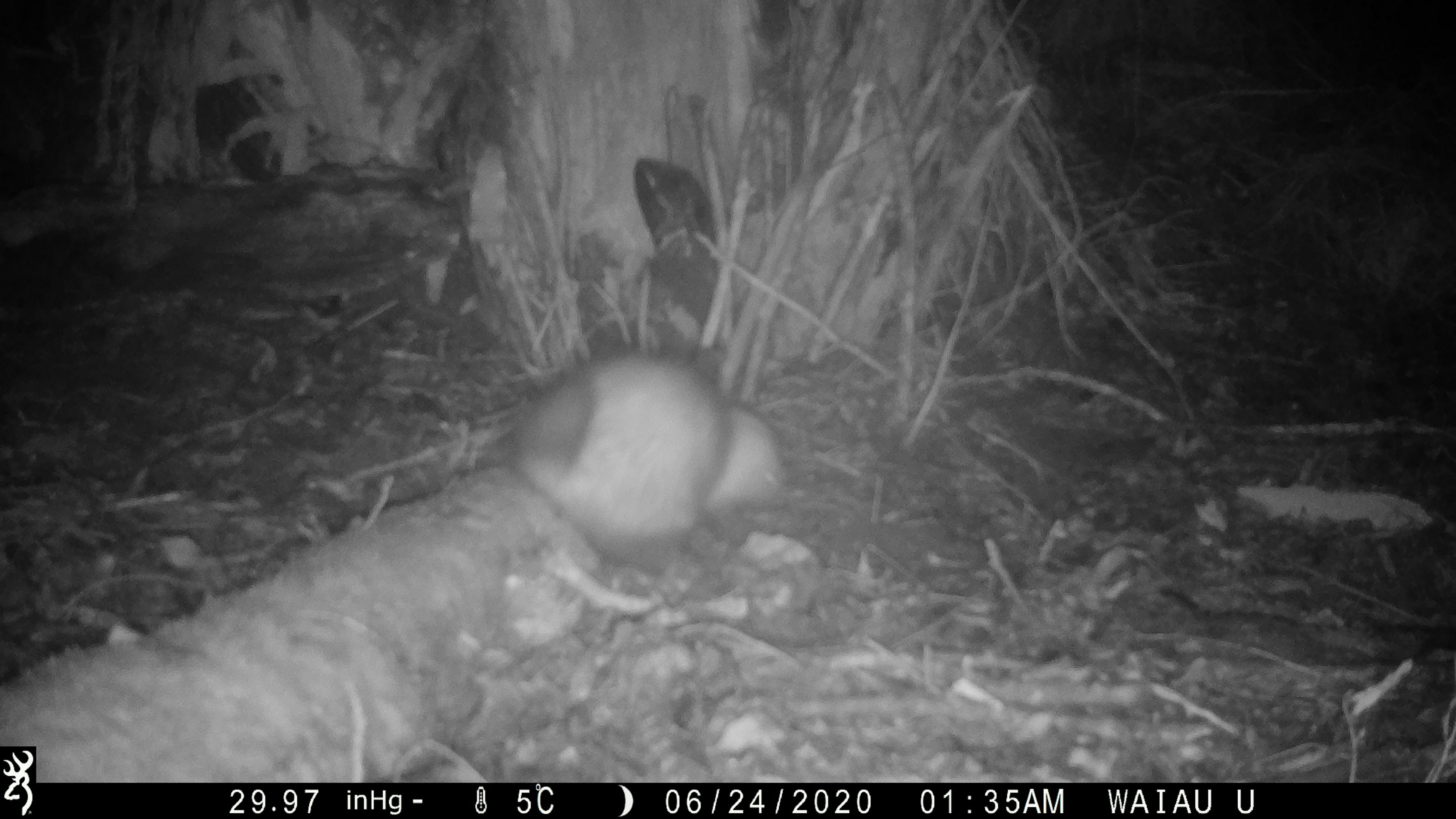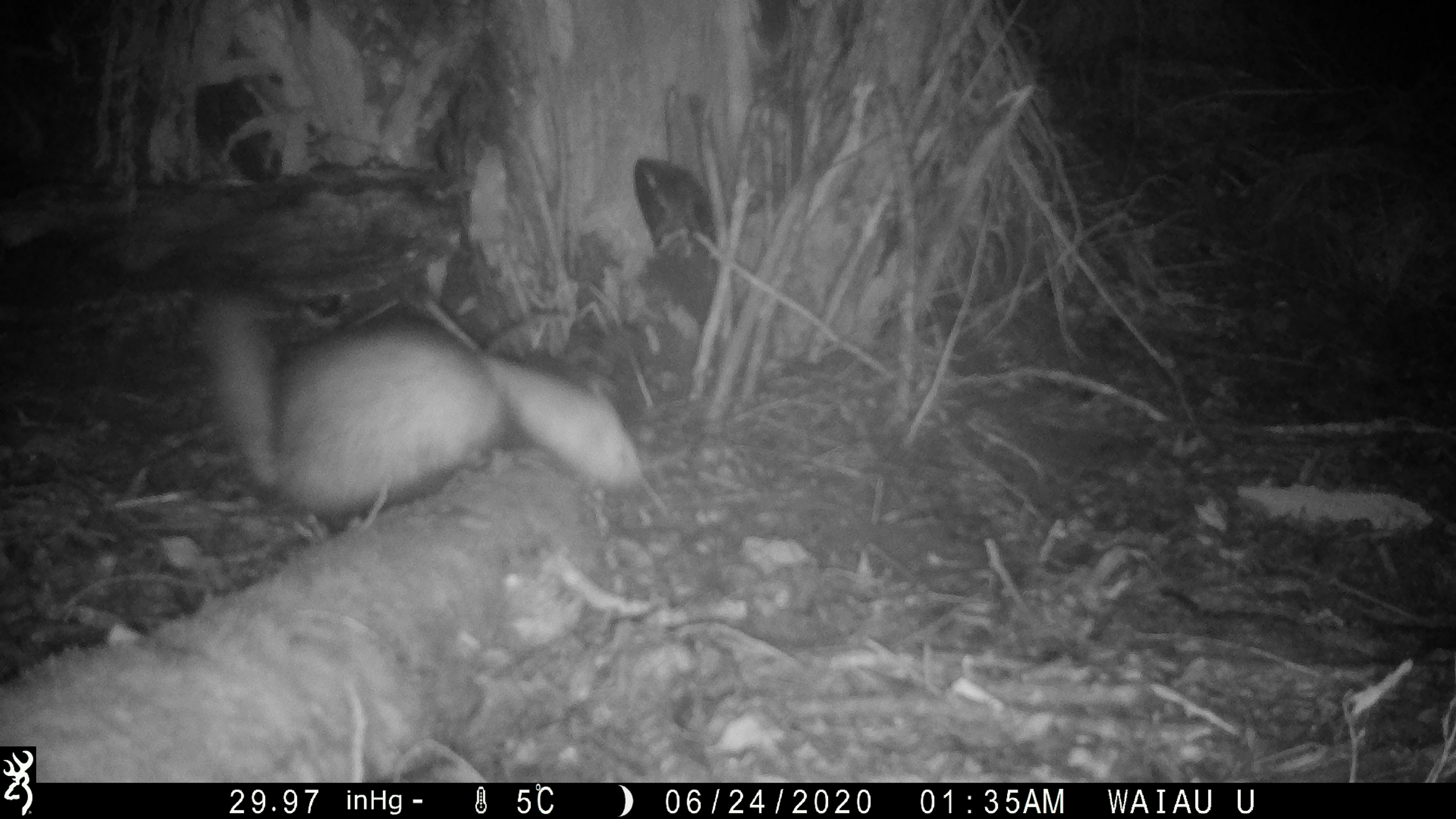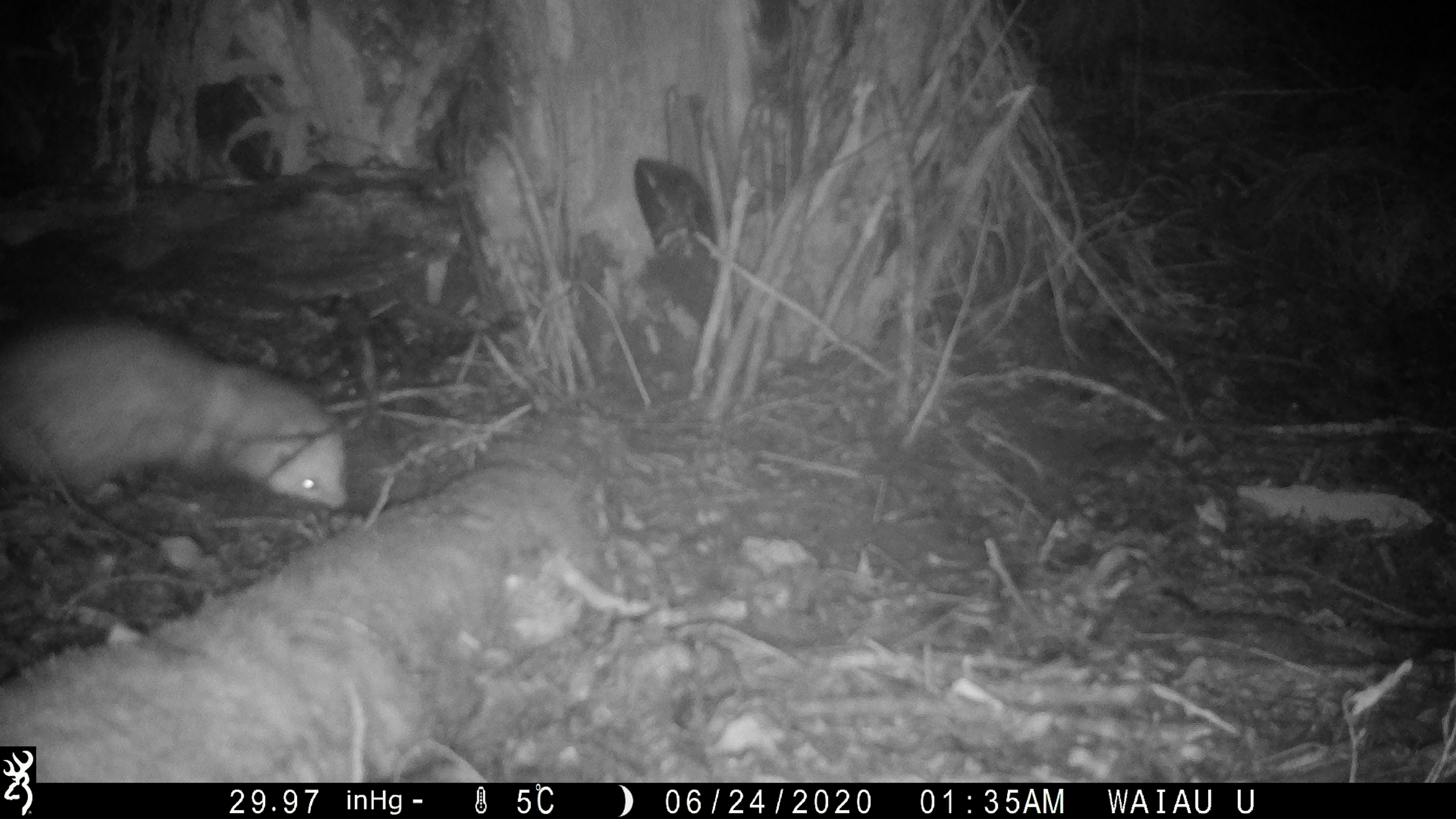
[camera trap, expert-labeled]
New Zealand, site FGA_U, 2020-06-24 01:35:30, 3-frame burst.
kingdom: Animalia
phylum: Chordata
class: Mammalia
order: Carnivora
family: Mustelidae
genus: Mustela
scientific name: Mustela furo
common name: ferret